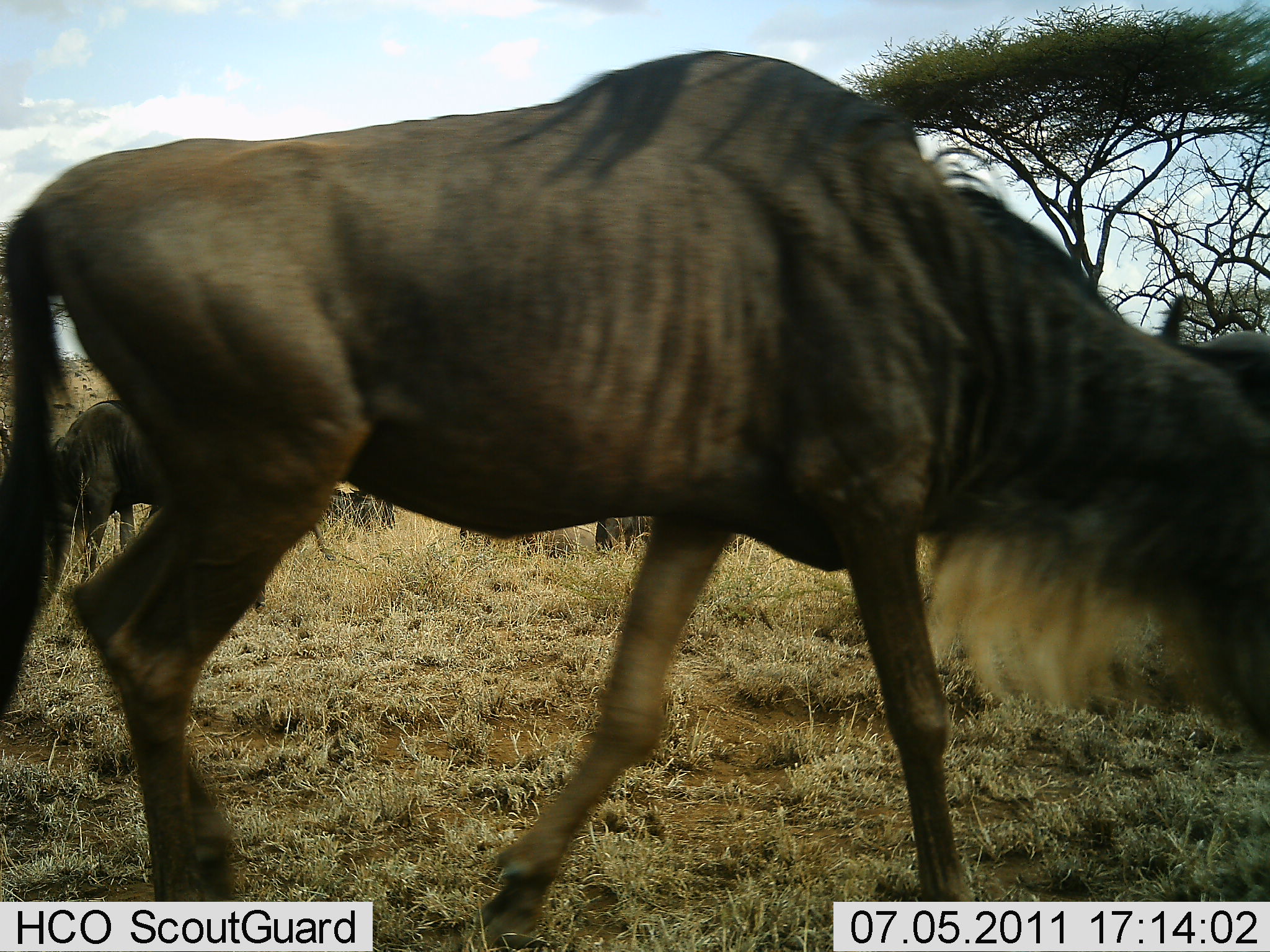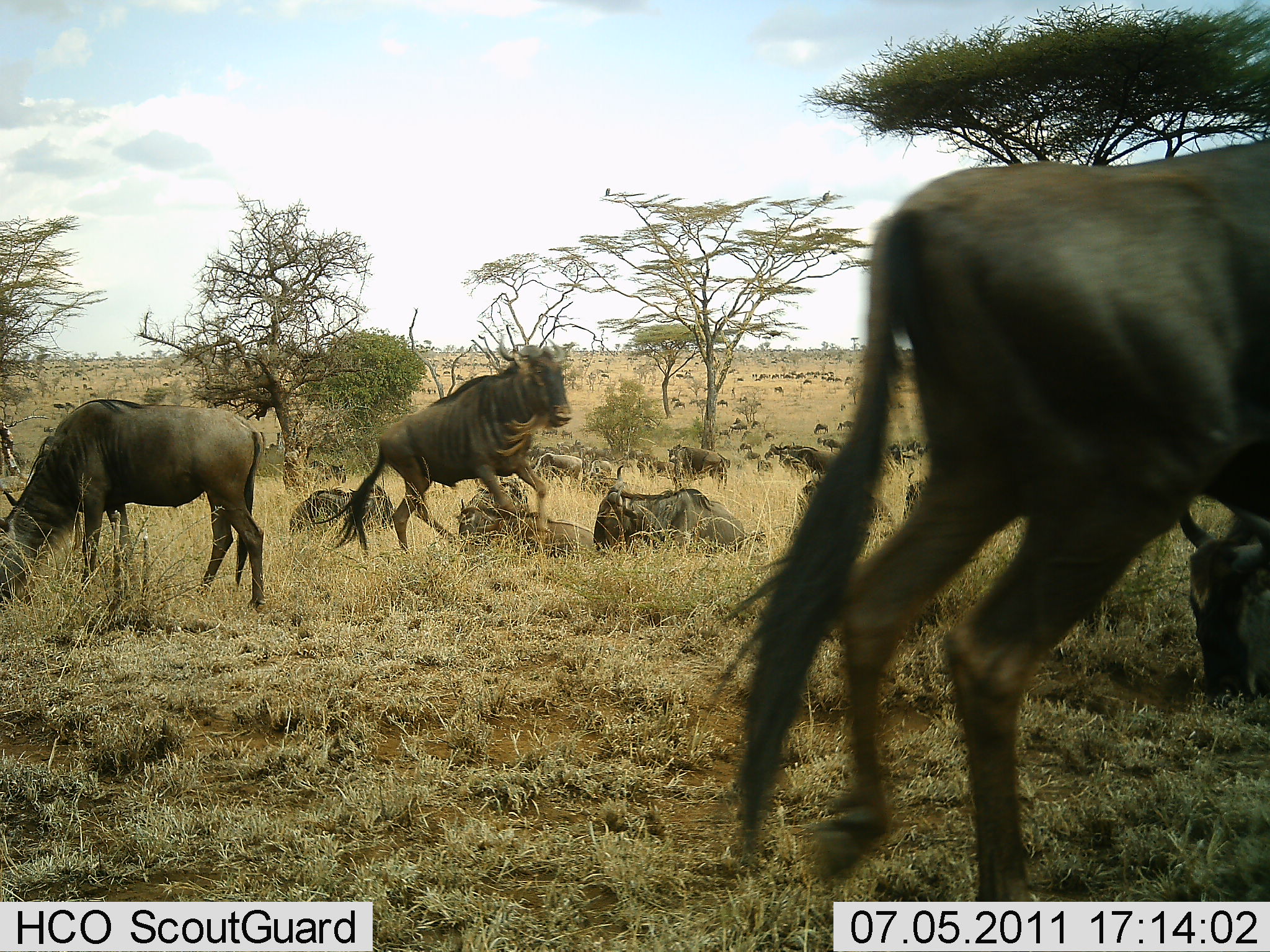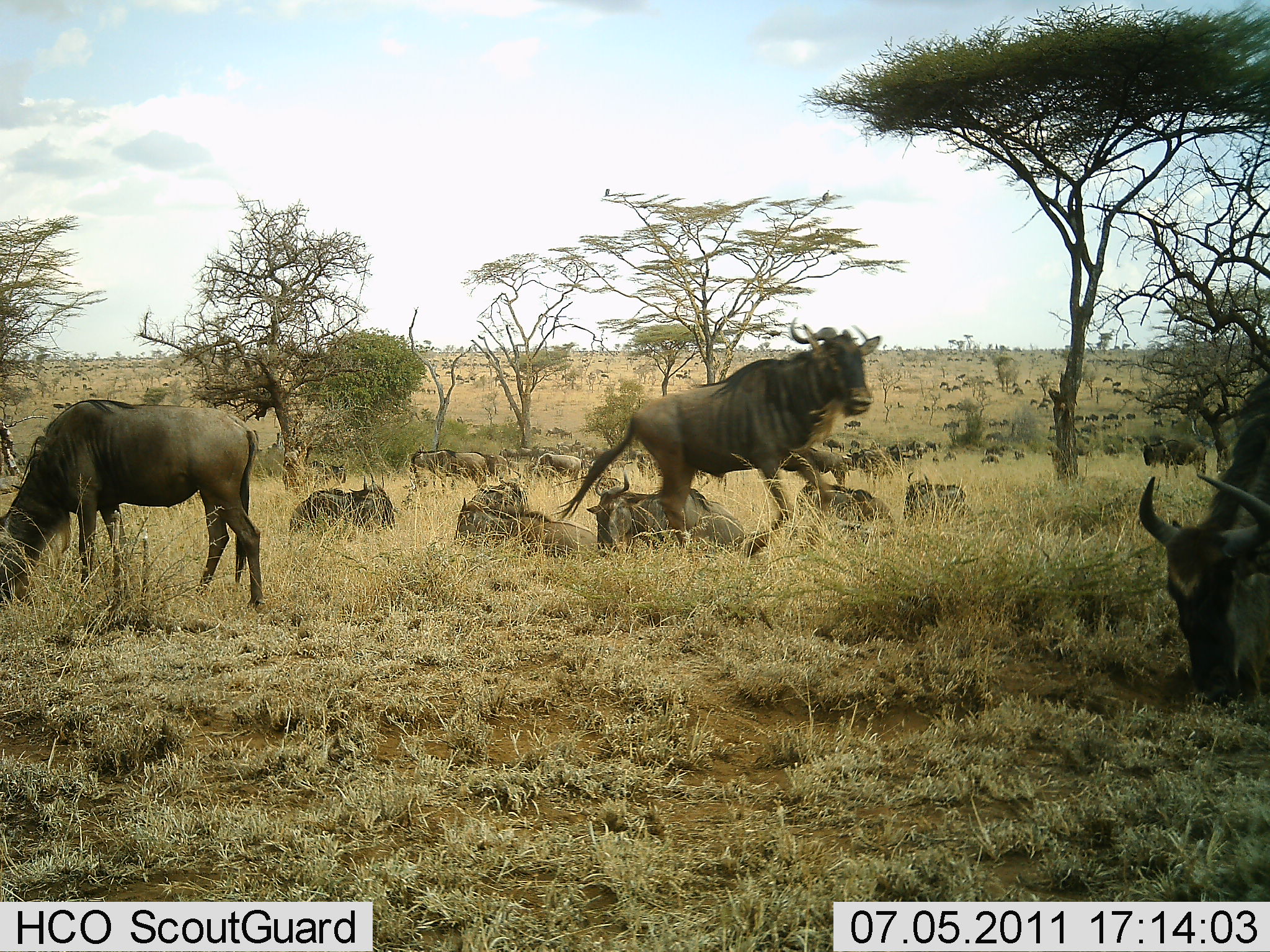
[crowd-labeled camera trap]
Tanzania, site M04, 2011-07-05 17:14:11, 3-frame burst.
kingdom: Animalia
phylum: Chordata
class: Mammalia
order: Artiodactyla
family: Bovidae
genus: Connochaetes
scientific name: Connochaetes taurinus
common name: blue wildebeest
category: wildebeest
Wildebeest (blue wildebeest) (Connochaetes taurinus), count 51+. Behavior (volunteer vote fractions): standing 67%, resting 75%, moving 75%, interacting 25%. Young present (vote fraction): 0%. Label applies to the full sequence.